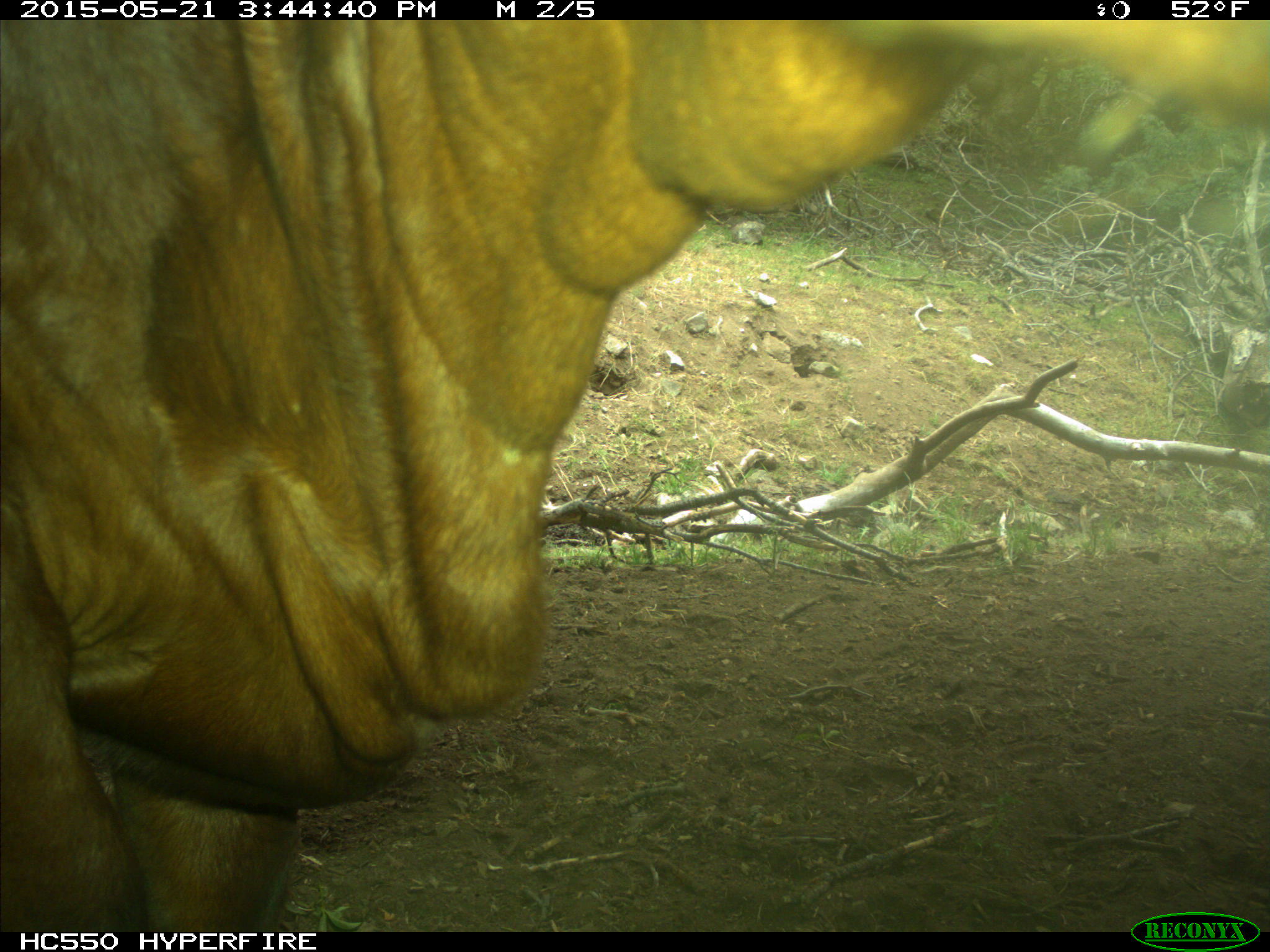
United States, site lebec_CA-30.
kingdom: Animalia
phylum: Chordata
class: Mammalia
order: Artiodactyla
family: Bovidae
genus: Bos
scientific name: Bos taurus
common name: domestic cow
Bos taurus (domestic cow).